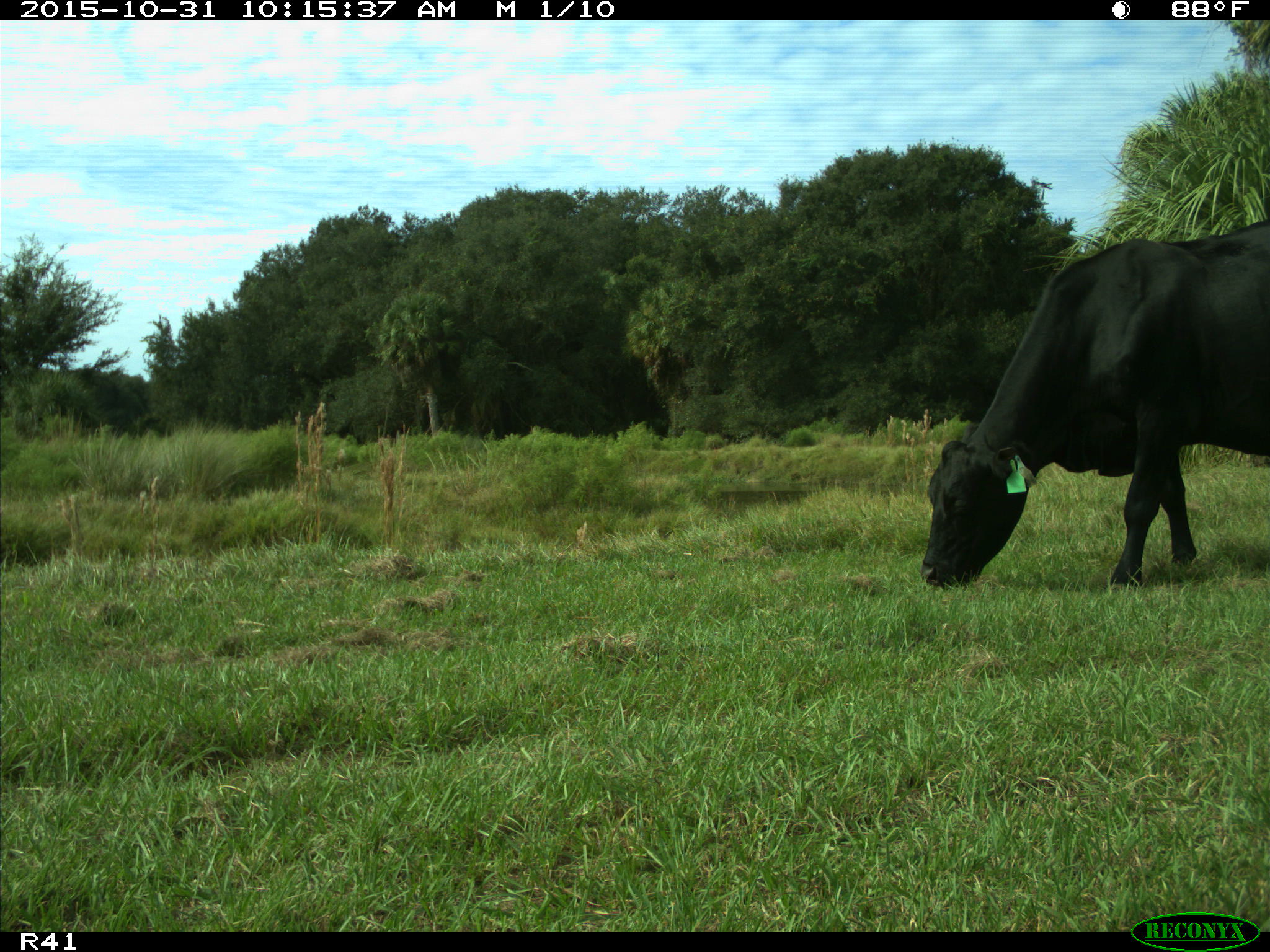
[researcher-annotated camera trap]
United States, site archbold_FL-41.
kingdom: Animalia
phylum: Chordata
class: Mammalia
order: Artiodactyla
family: Bovidae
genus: Bos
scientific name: Bos taurus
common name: domestic cow